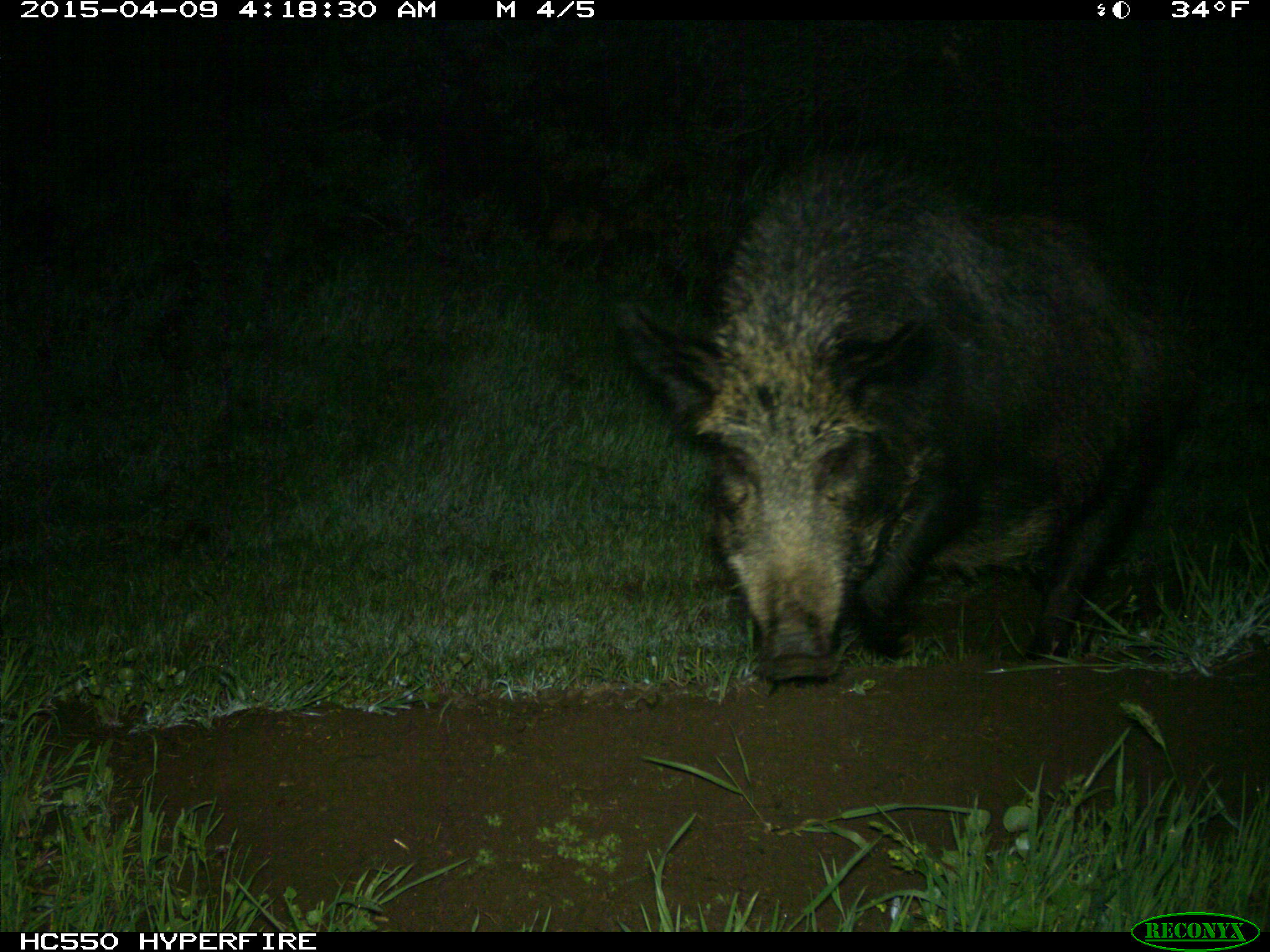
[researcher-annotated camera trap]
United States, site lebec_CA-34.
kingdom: Animalia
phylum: Chordata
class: Mammalia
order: Artiodactyla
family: Suidae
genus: Sus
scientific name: Sus scrofa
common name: wild boar